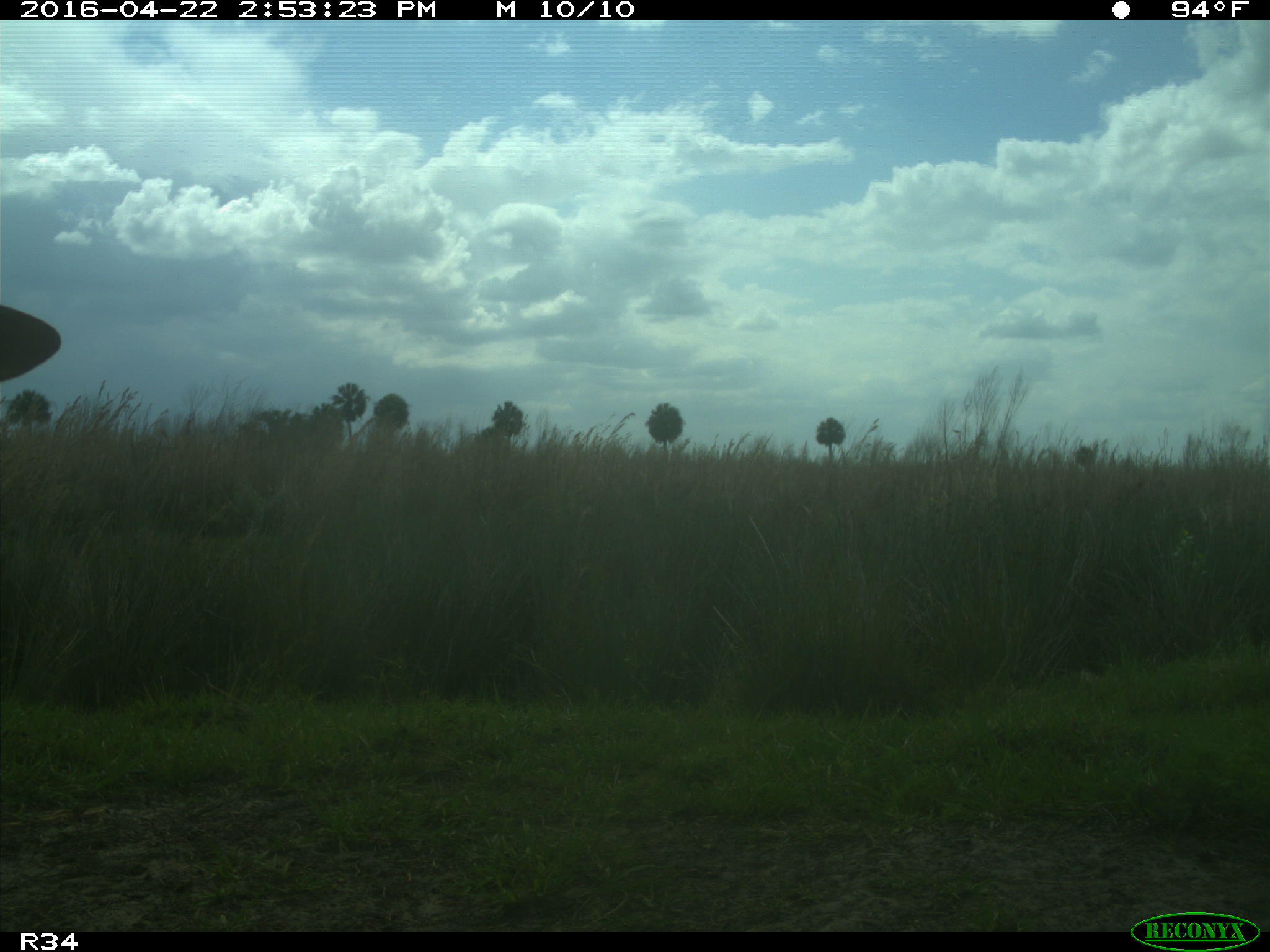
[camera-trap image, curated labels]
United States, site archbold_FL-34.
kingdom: Animalia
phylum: Chordata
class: Mammalia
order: Artiodactyla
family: Bovidae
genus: Bos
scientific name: Bos taurus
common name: domestic cow